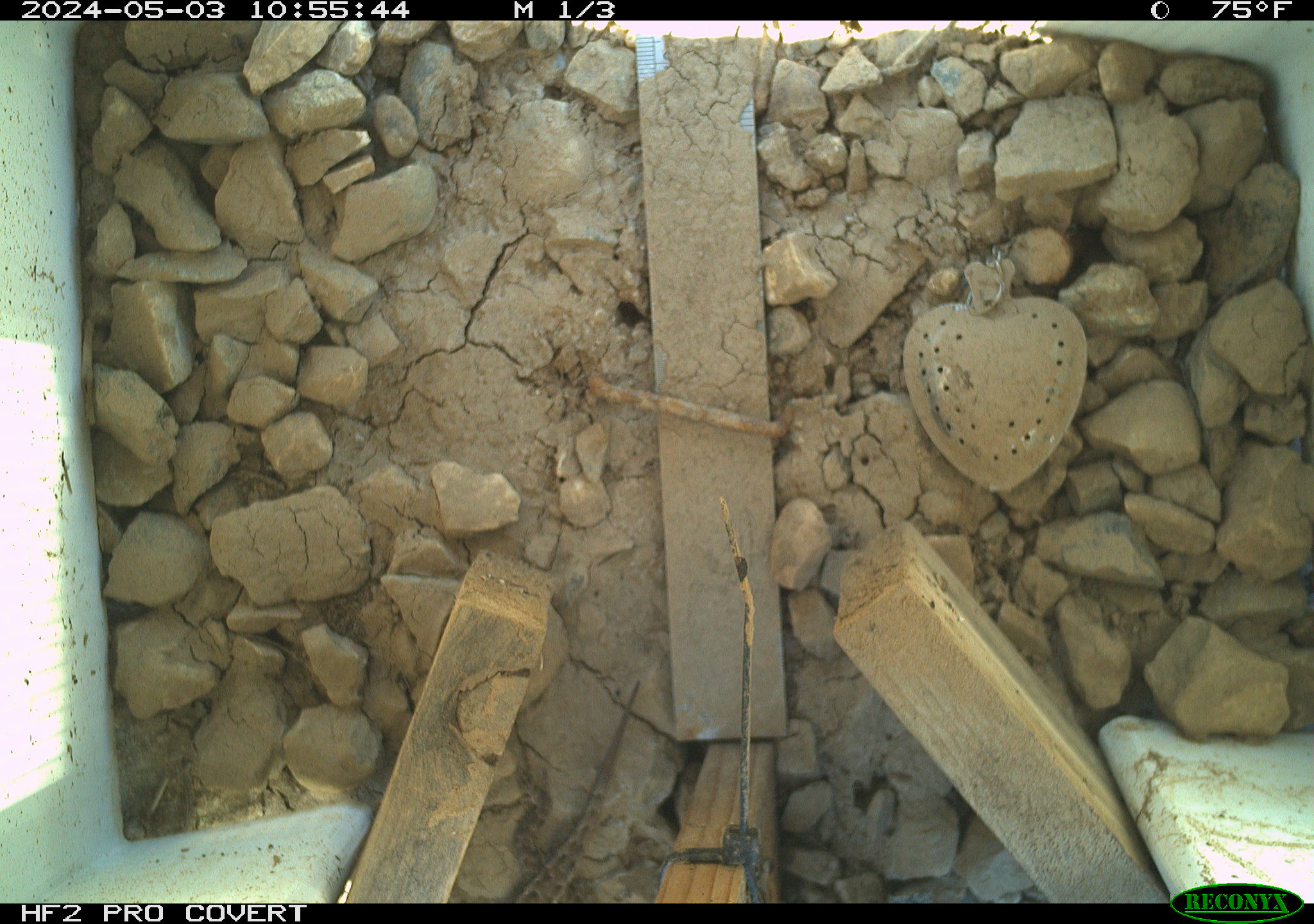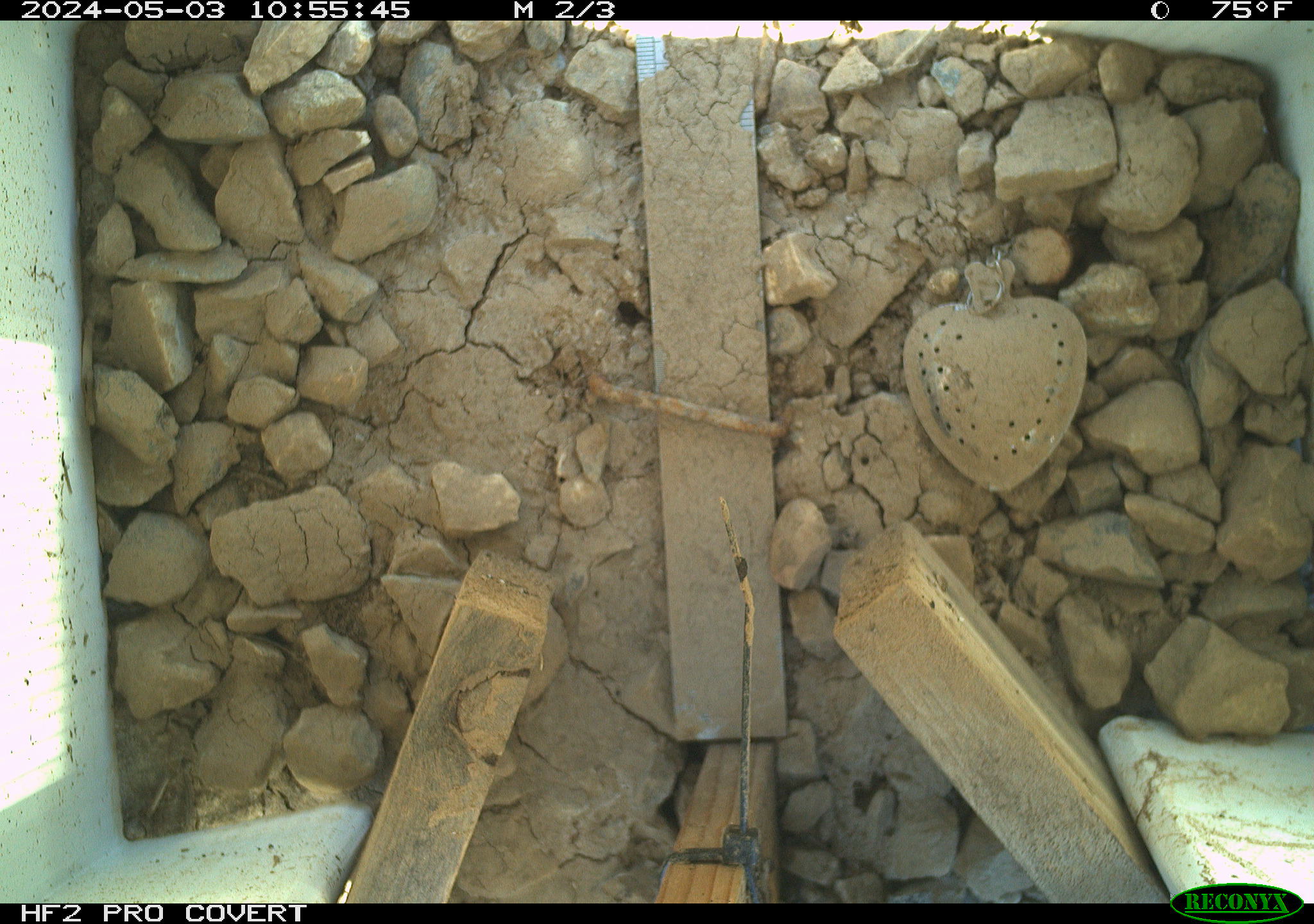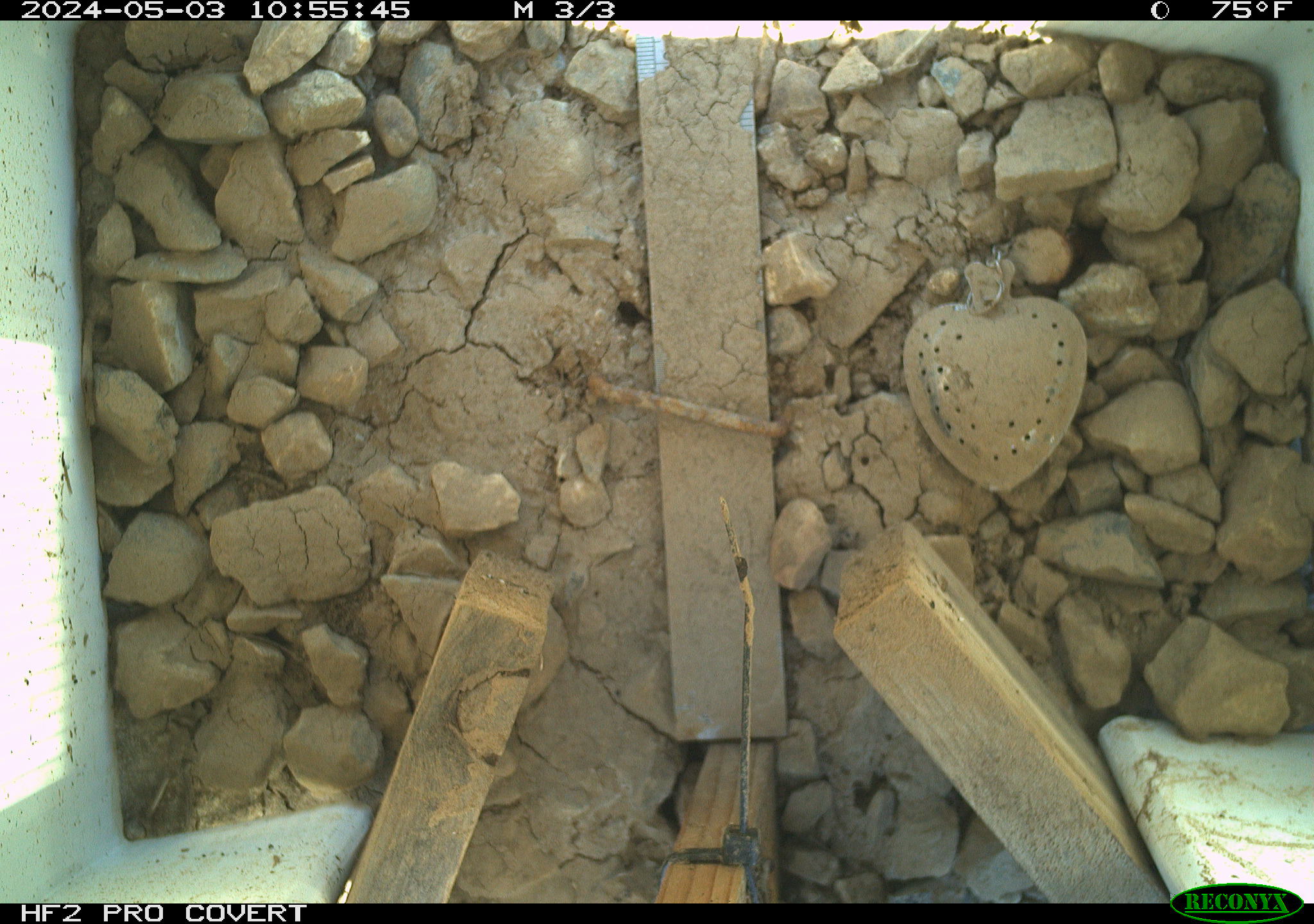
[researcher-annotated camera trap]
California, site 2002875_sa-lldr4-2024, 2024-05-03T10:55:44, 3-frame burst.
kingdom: Animalia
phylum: Chordata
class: Reptilia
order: Squamata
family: Phrynosomatidae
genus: Sceloporus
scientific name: Sceloporus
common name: spiny lizards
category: sceloporus species